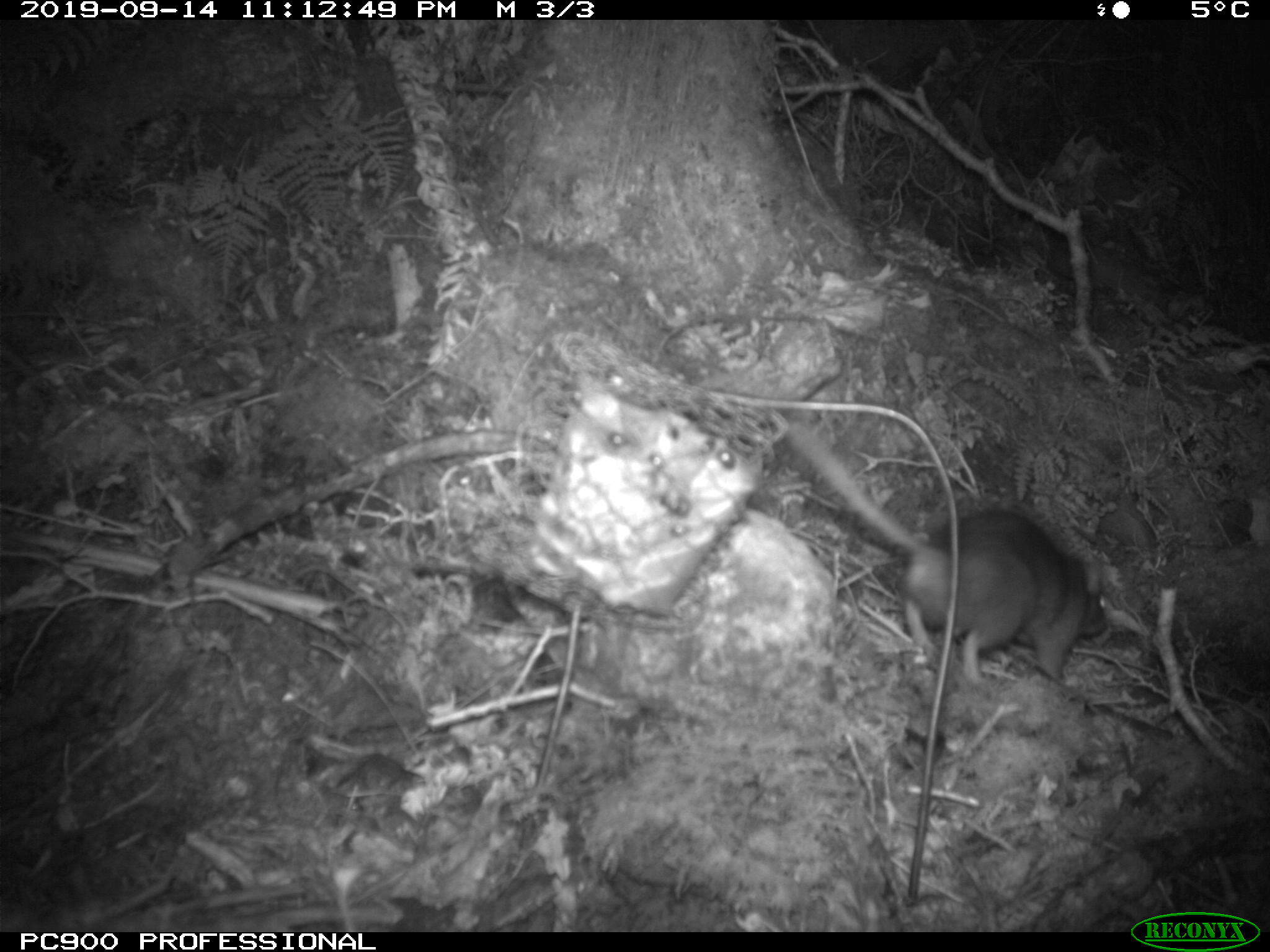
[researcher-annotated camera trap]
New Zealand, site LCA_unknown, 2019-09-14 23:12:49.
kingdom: Animalia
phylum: Chordata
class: Mammalia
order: Rodentia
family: Muridae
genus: Rattus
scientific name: Rattus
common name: rat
Rat (Rattus).